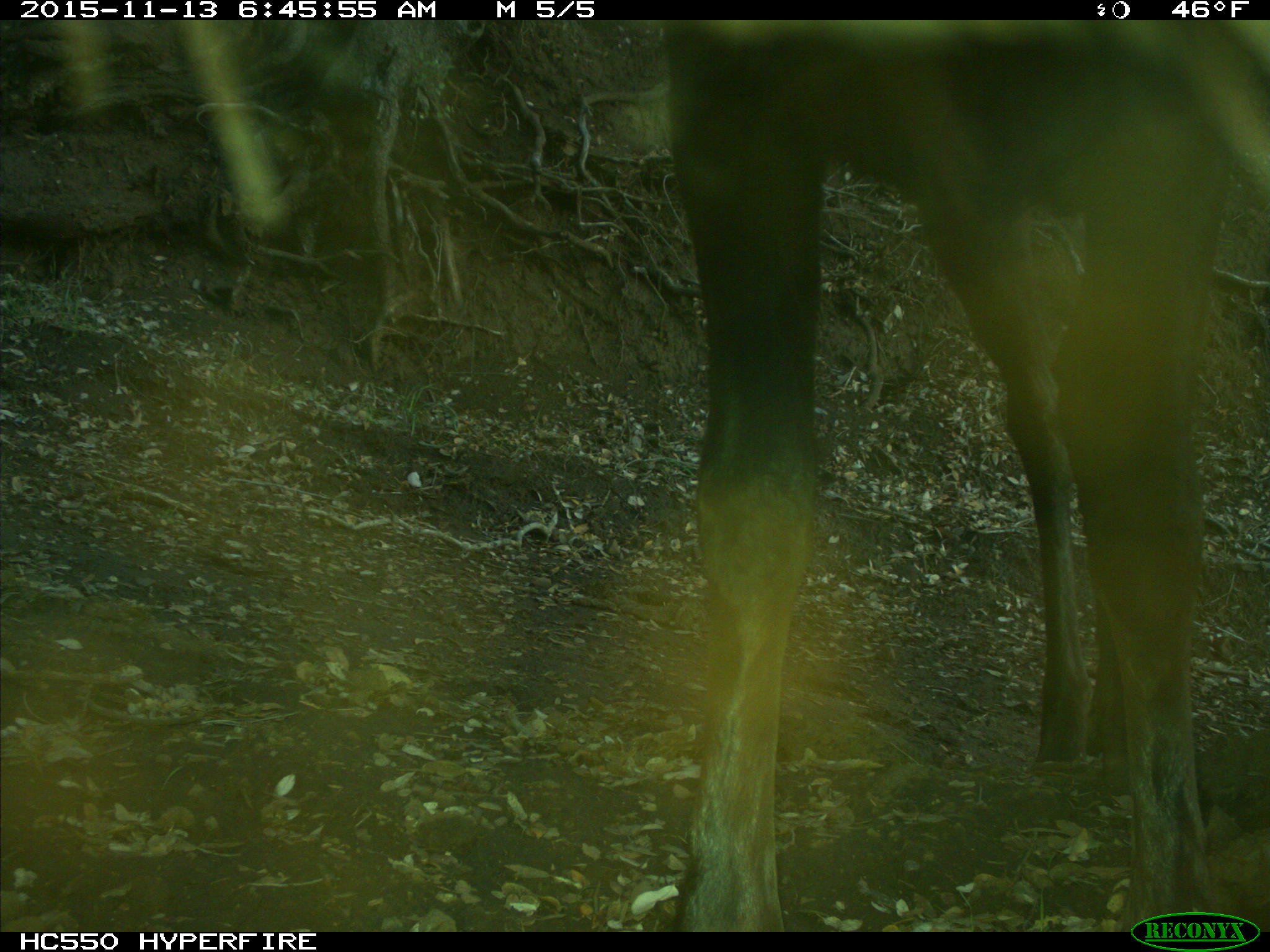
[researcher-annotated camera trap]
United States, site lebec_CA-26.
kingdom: Animalia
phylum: Chordata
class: Mammalia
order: Artiodactyla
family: Cervidae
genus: Cervus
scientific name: Cervus canadensis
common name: elk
Cervus canadensis (elk).